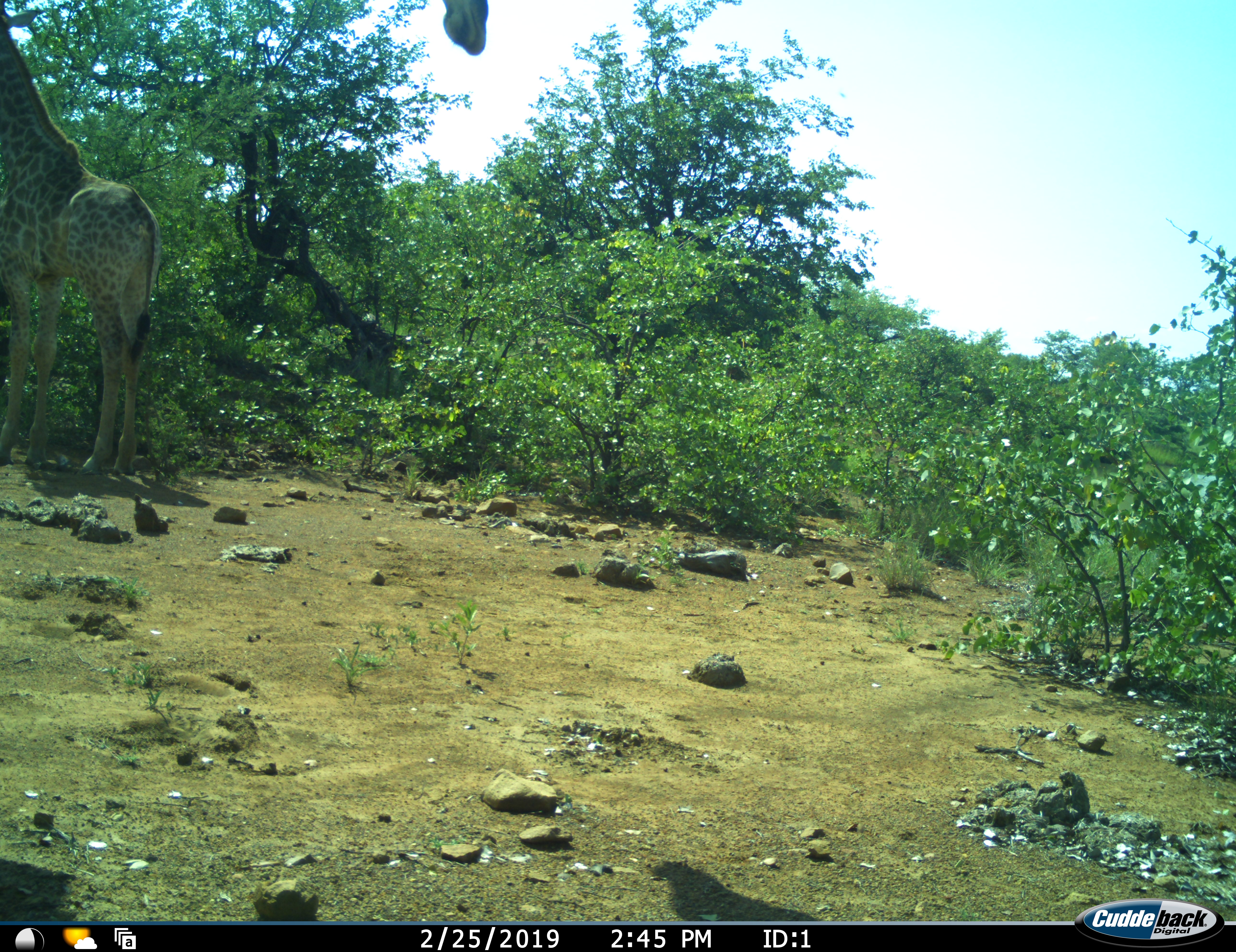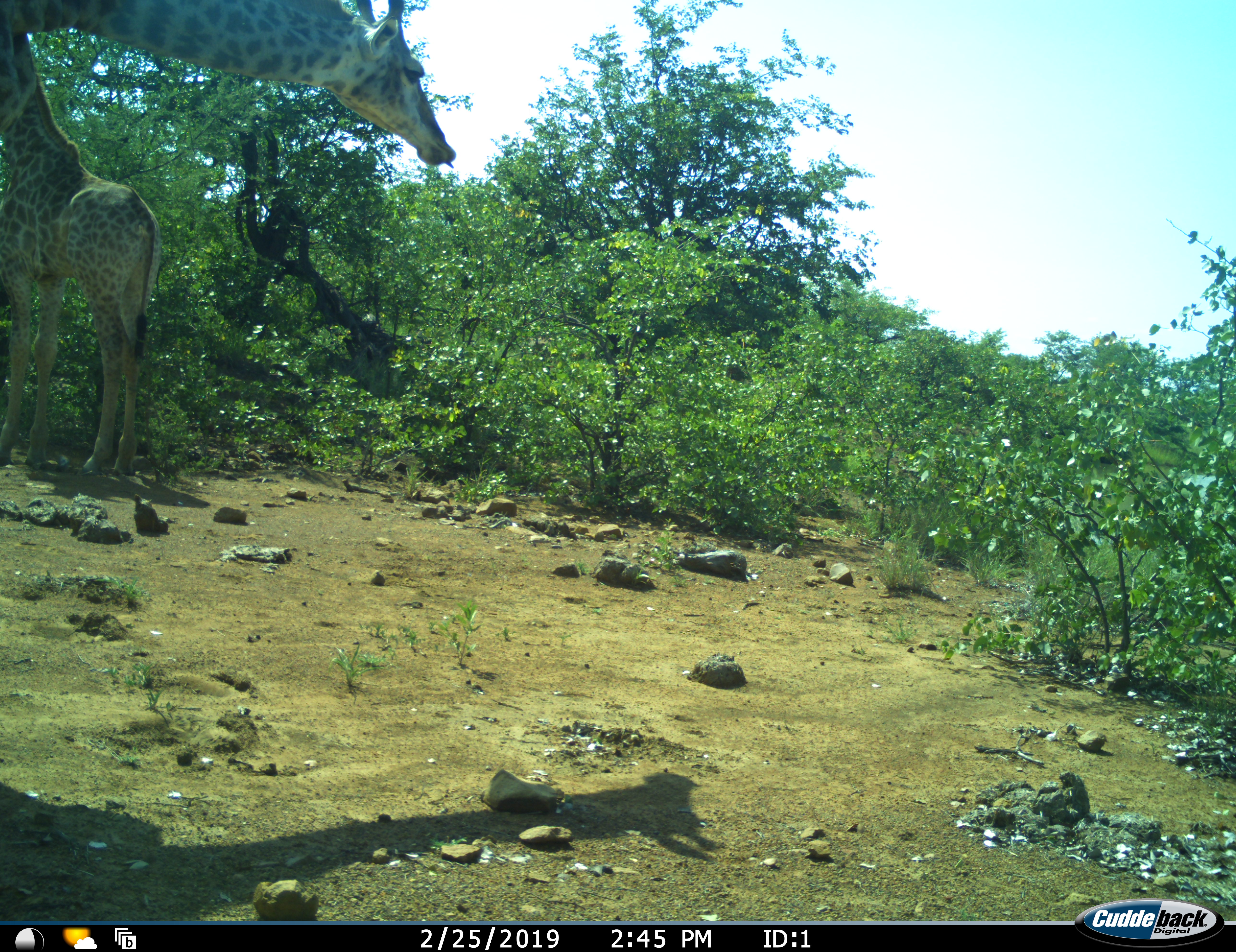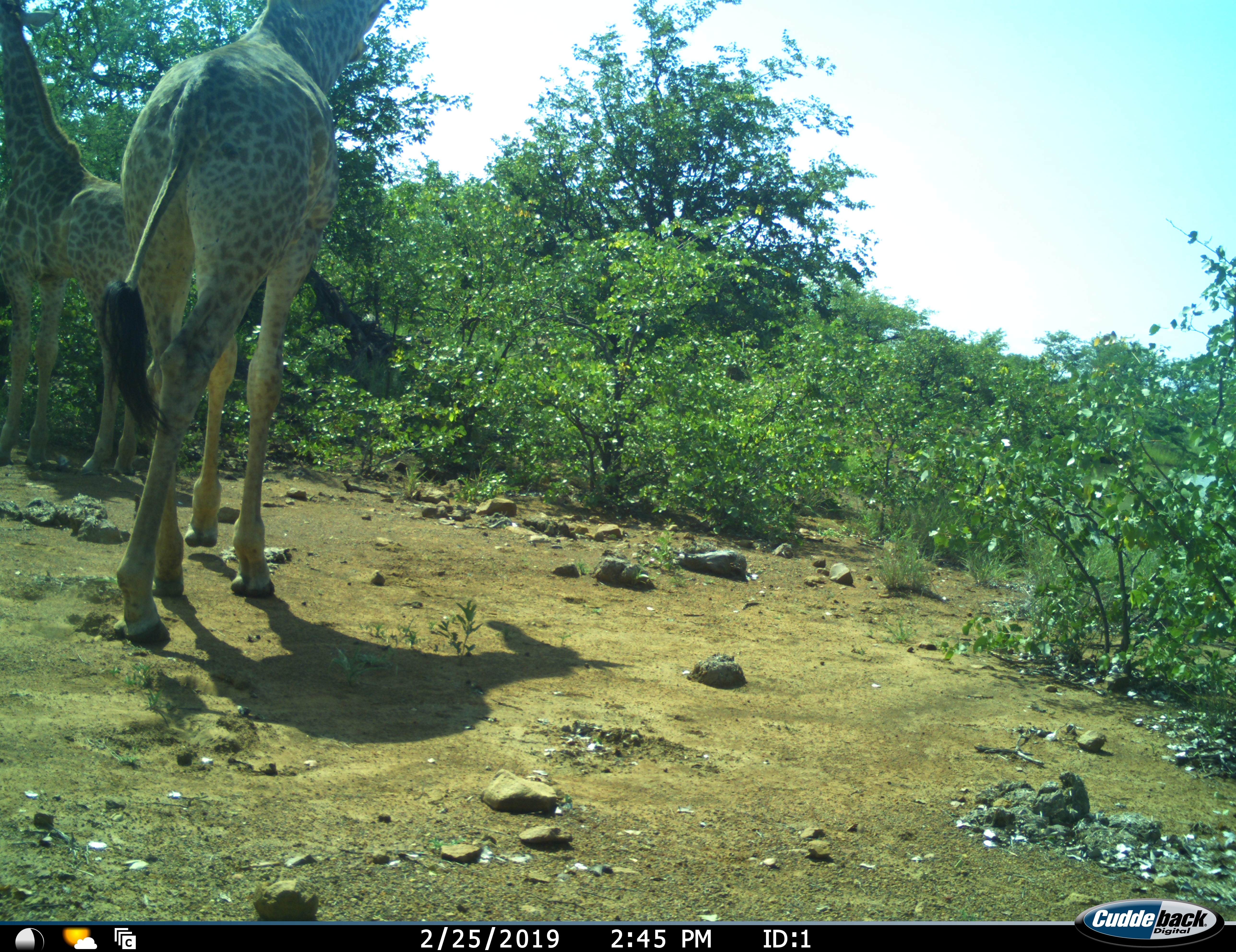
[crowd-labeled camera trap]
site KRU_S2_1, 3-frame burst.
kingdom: Animalia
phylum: Chordata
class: Mammalia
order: Artiodactyla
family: Giraffidae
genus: Giraffa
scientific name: Giraffa camelopardalis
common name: giraffe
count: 2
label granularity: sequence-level